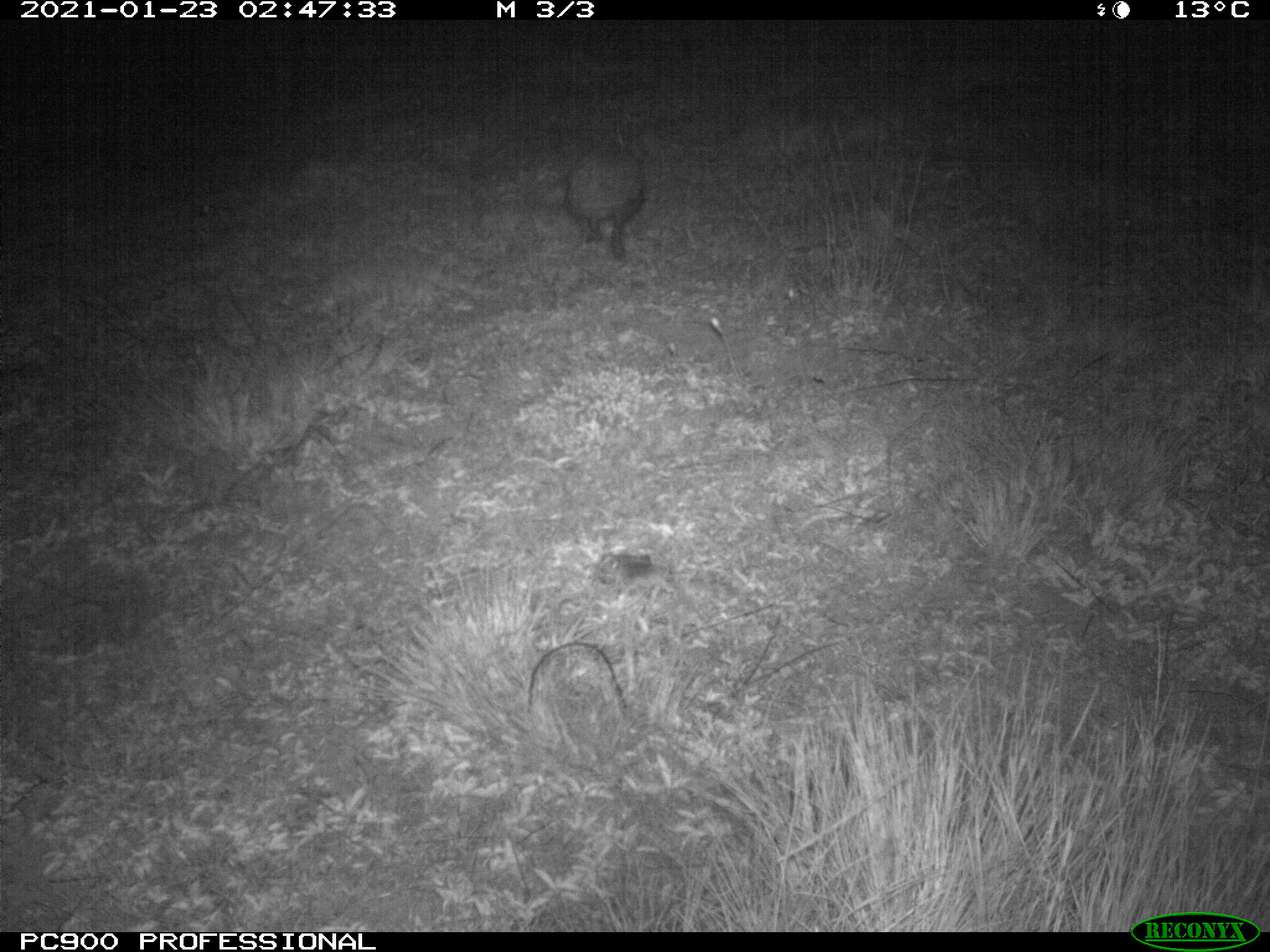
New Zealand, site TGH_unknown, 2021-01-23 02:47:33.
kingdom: Animalia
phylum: Chordata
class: Mammalia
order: Eulipotyphla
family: Erinaceidae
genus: Erinaceus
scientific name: Erinaceus europaeus europaeus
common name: european hedgehog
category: hedgehog